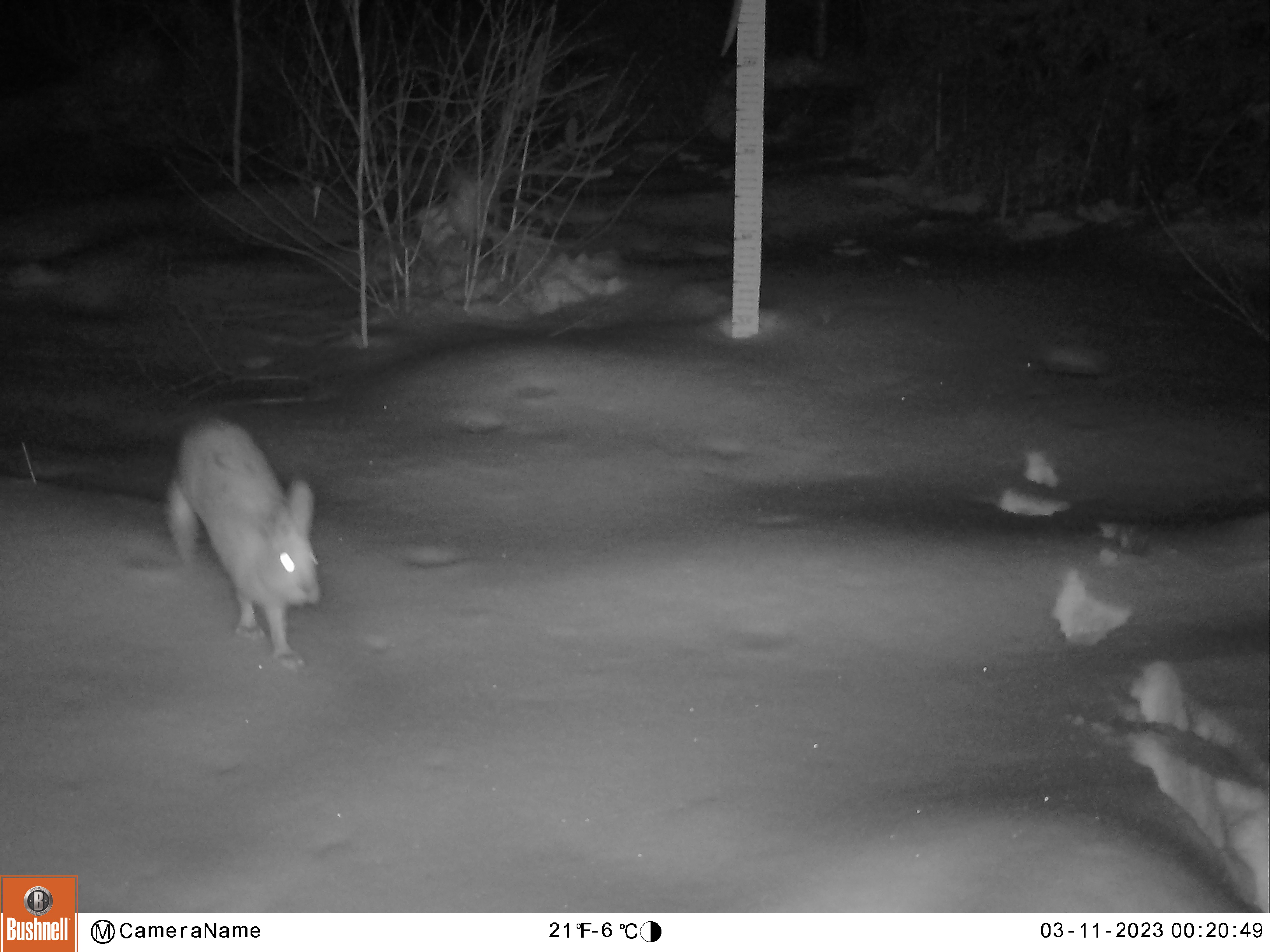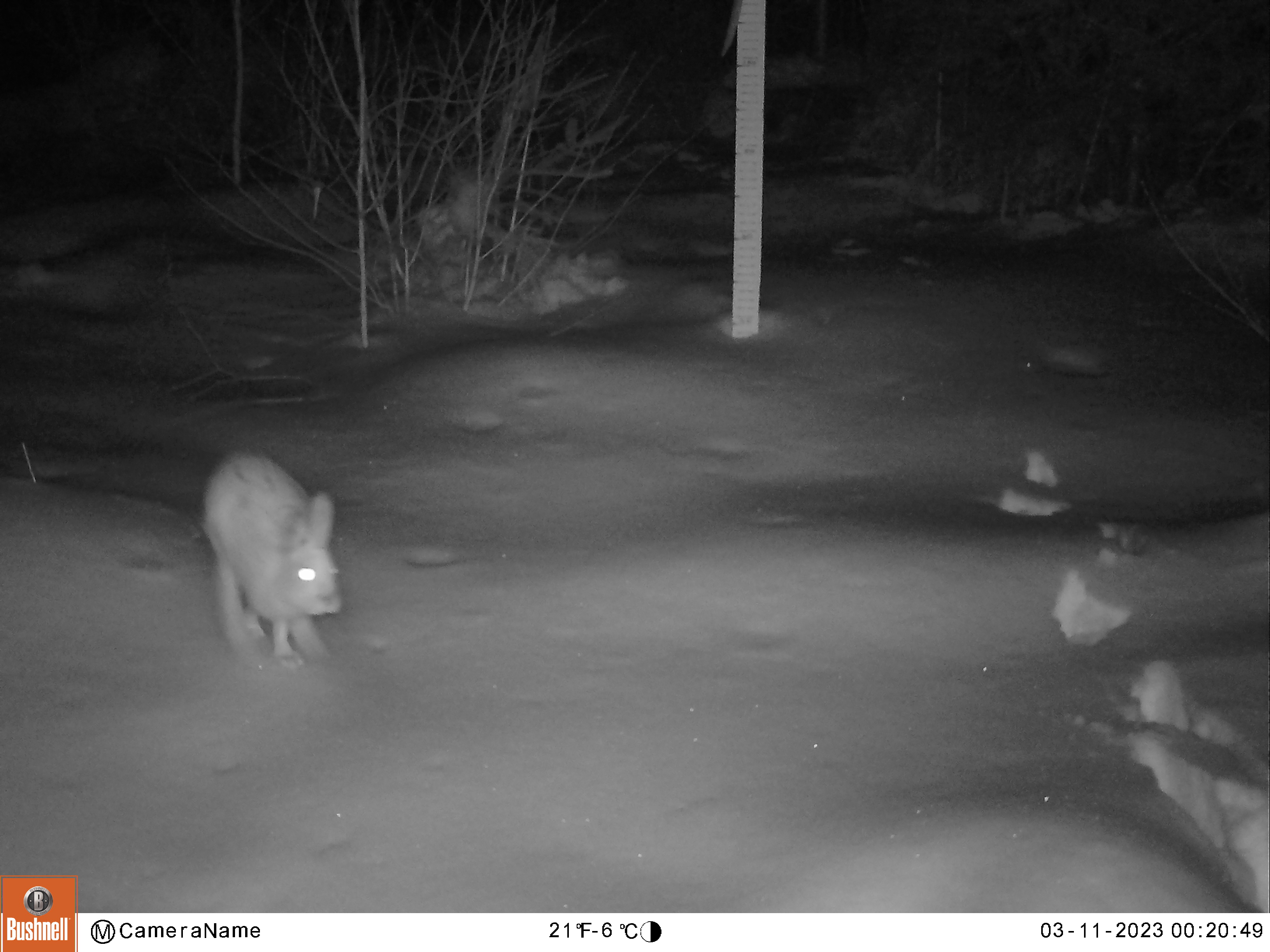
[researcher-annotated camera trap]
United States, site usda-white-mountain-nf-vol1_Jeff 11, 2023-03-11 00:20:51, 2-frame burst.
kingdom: Animalia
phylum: Chordata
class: Mammalia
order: Lagomorpha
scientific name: Lagomorpha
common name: rabbit or hare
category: rabbit or hare sp.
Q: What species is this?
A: Rabbit or hare sp. (rabbit or hare) (Lagomorpha).